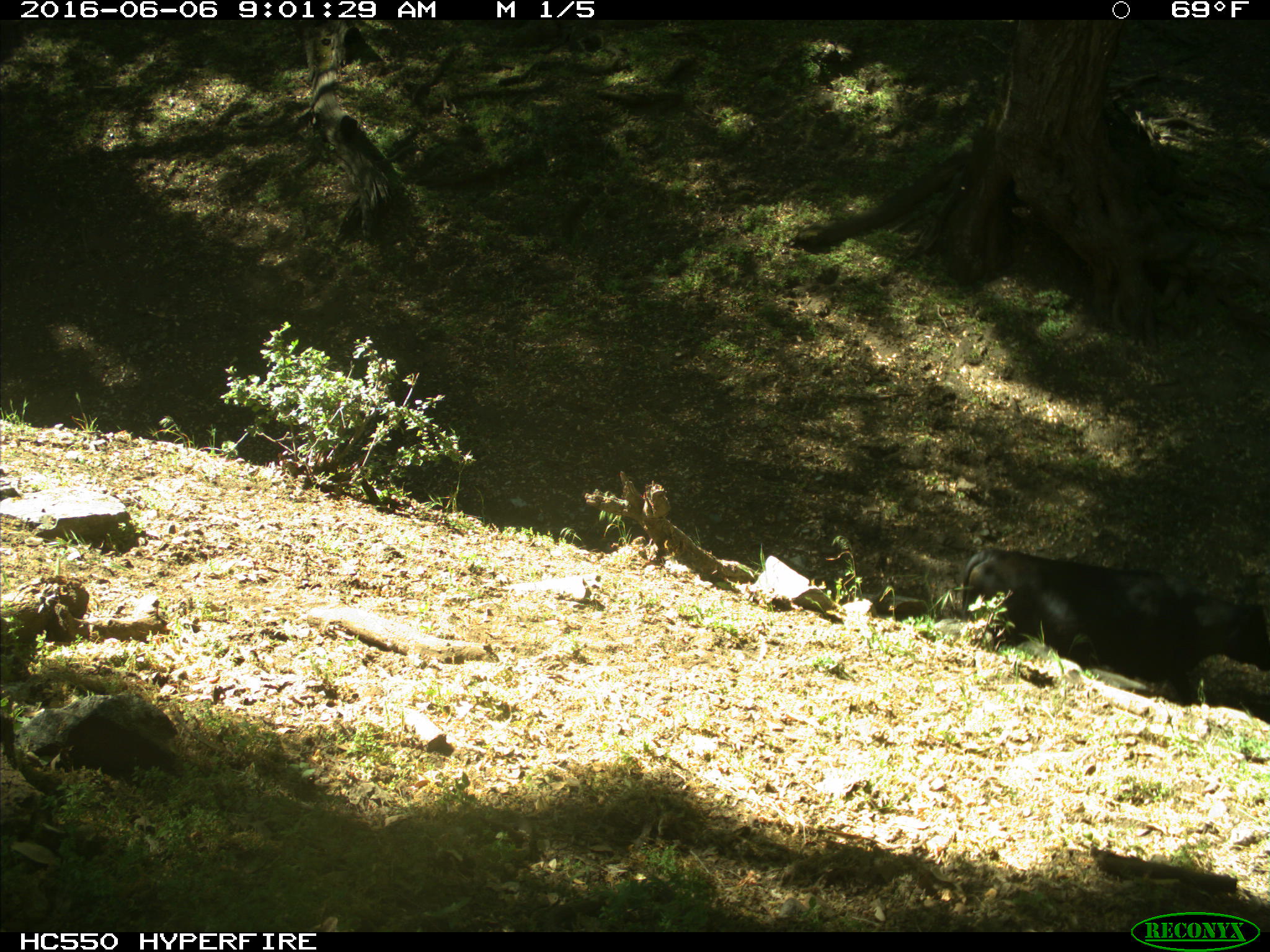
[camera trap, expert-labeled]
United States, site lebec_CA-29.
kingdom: Animalia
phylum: Chordata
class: Mammalia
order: Artiodactyla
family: Bovidae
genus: Bos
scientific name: Bos taurus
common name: domestic cow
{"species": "Bos taurus (domestic cow)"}